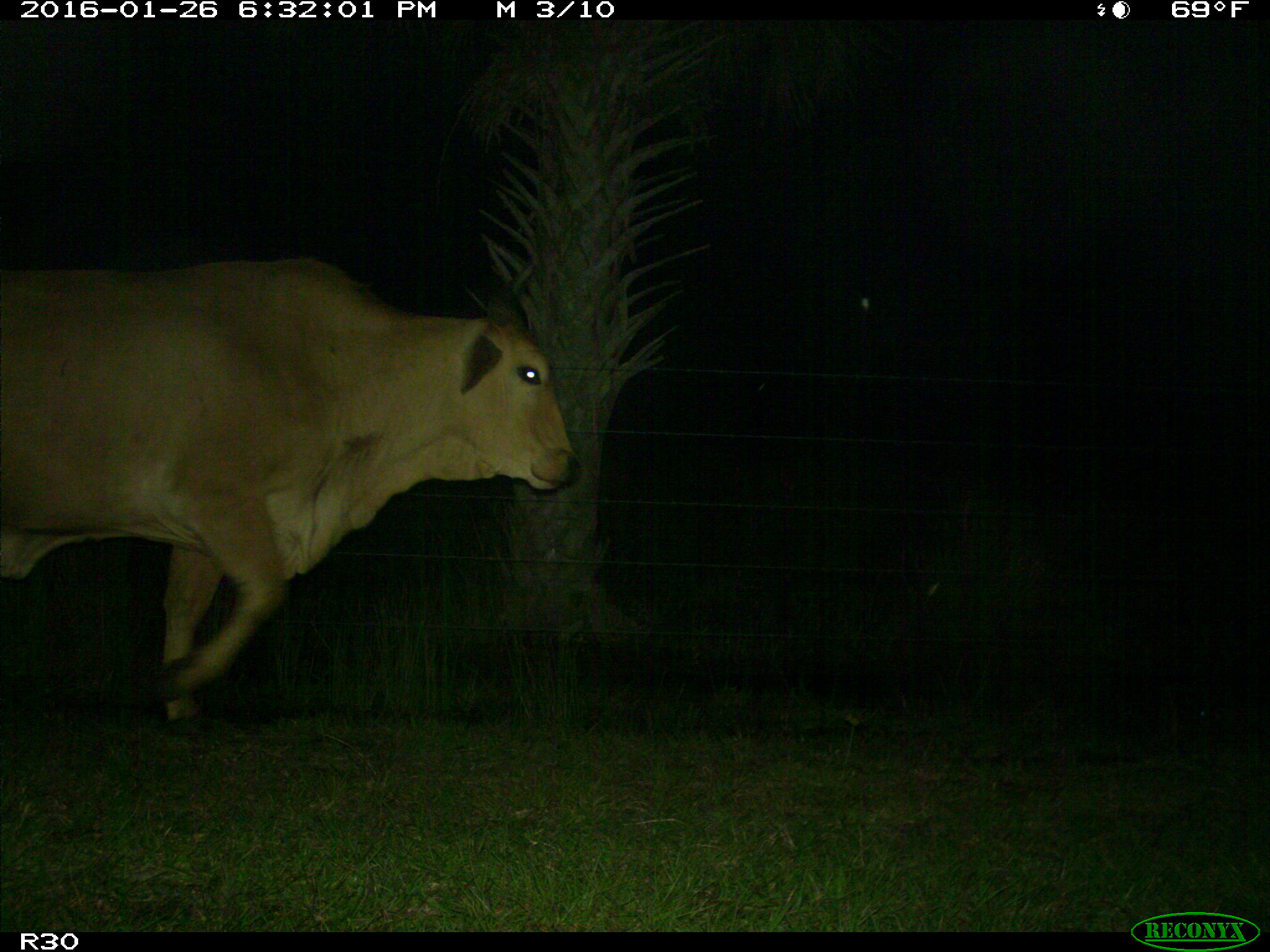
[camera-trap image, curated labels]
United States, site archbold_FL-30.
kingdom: Animalia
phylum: Chordata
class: Mammalia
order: Artiodactyla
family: Bovidae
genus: Bos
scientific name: Bos taurus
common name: domestic cow